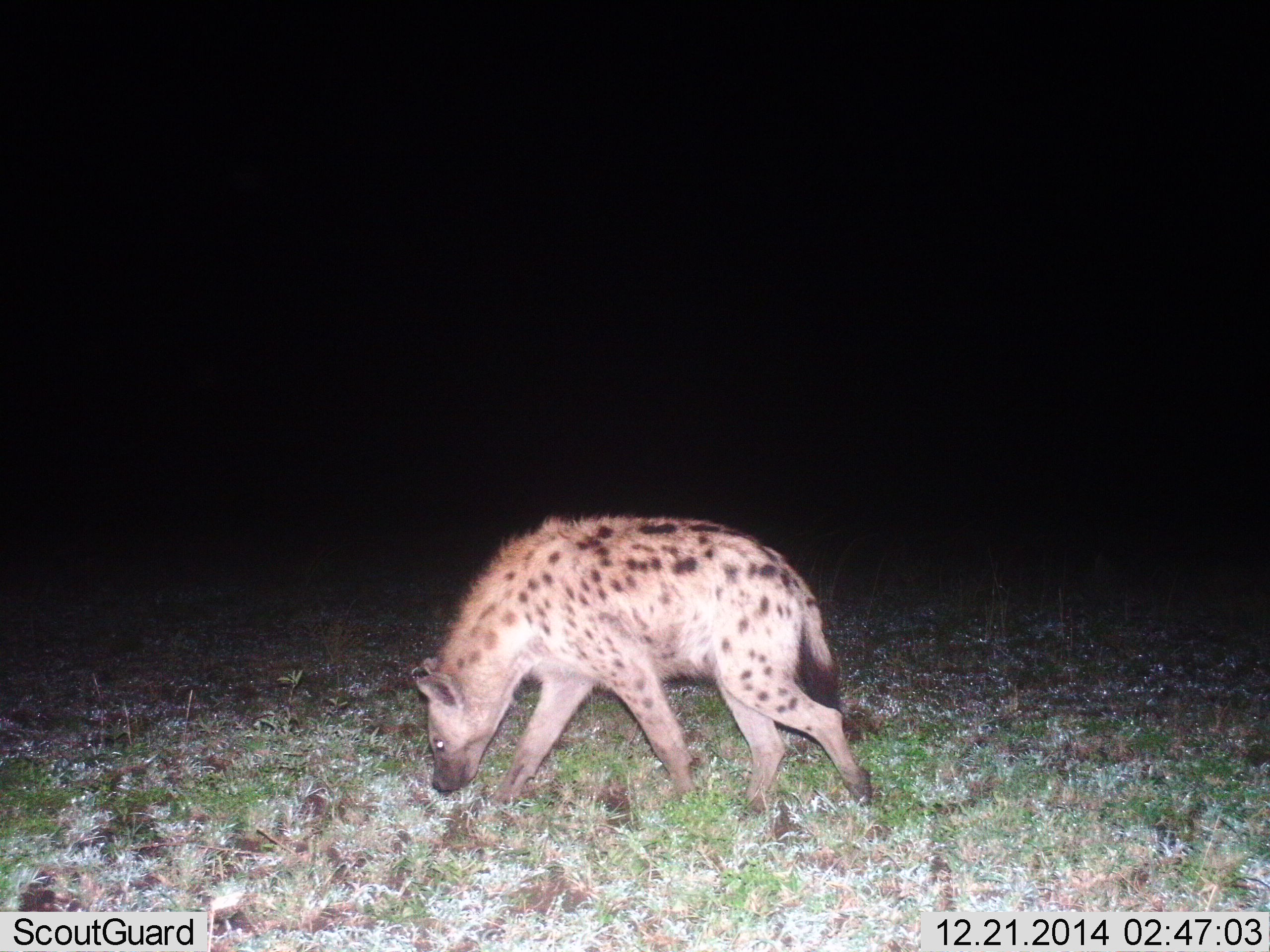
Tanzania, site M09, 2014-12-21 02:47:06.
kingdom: Animalia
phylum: Chordata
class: Mammalia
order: Carnivora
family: Hyaenidae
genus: Crocuta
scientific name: Crocuta crocuta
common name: spotted hyena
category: hyenaspotted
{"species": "hyenaspotted (spotted hyena) (Crocuta crocuta)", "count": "1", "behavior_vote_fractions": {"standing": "0%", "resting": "0%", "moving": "100%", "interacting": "0%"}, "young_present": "0%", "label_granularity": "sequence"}